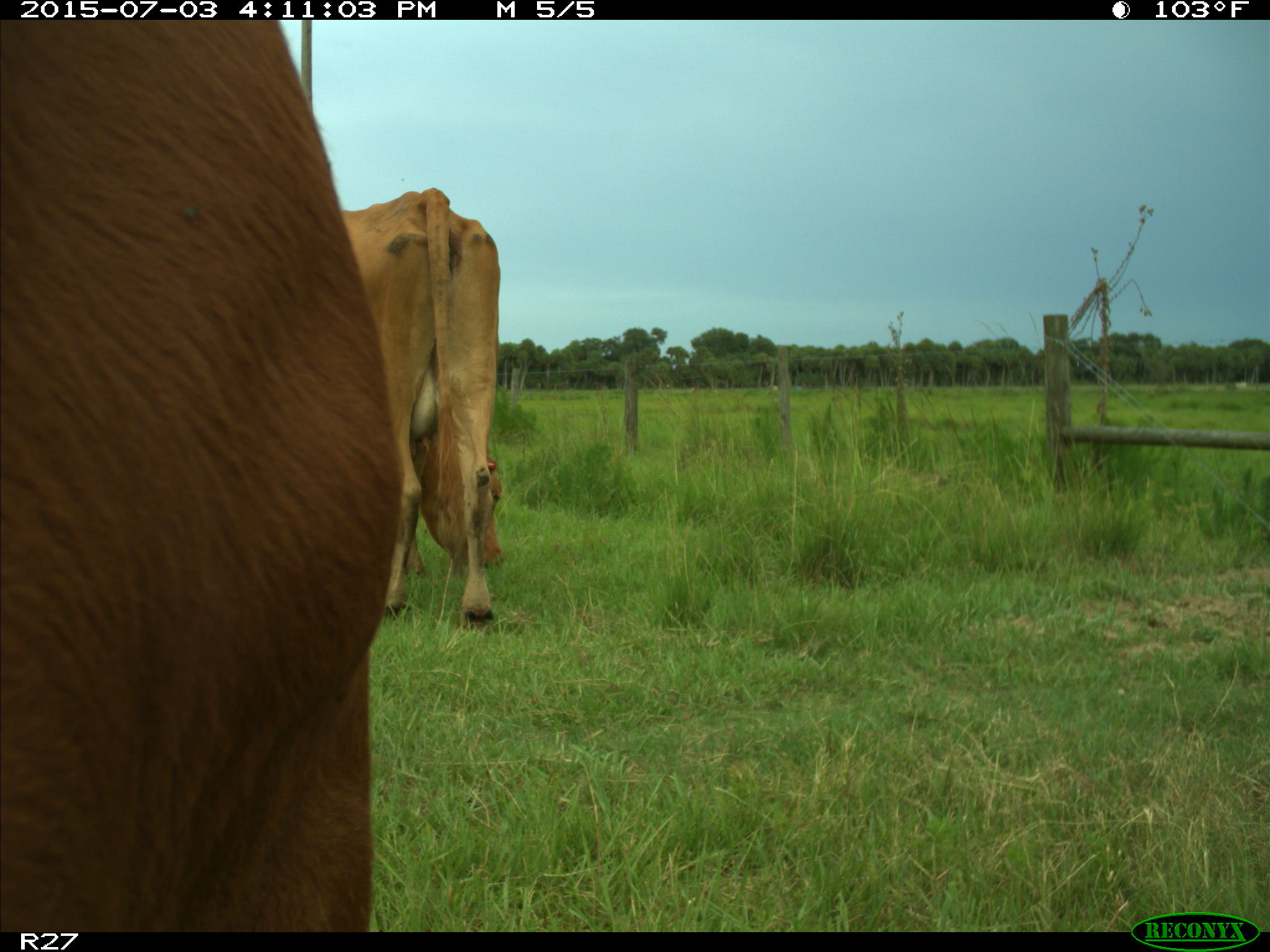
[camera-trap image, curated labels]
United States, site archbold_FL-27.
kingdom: Animalia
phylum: Chordata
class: Mammalia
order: Artiodactyla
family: Bovidae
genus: Bos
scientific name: Bos taurus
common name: domestic cow